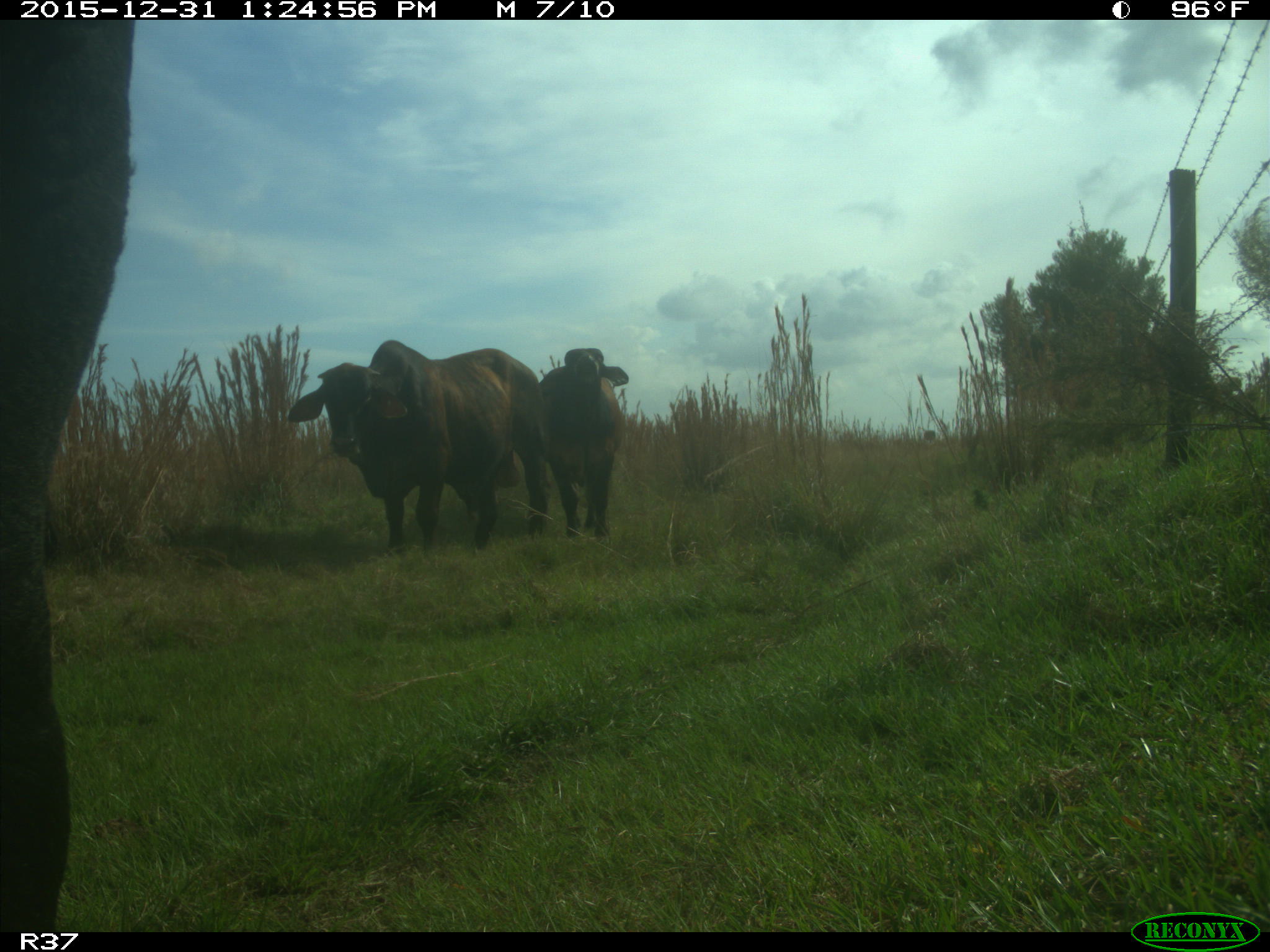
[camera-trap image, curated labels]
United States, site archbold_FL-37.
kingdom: Animalia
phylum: Chordata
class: Mammalia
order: Artiodactyla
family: Bovidae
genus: Bos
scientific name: Bos taurus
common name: domestic cow